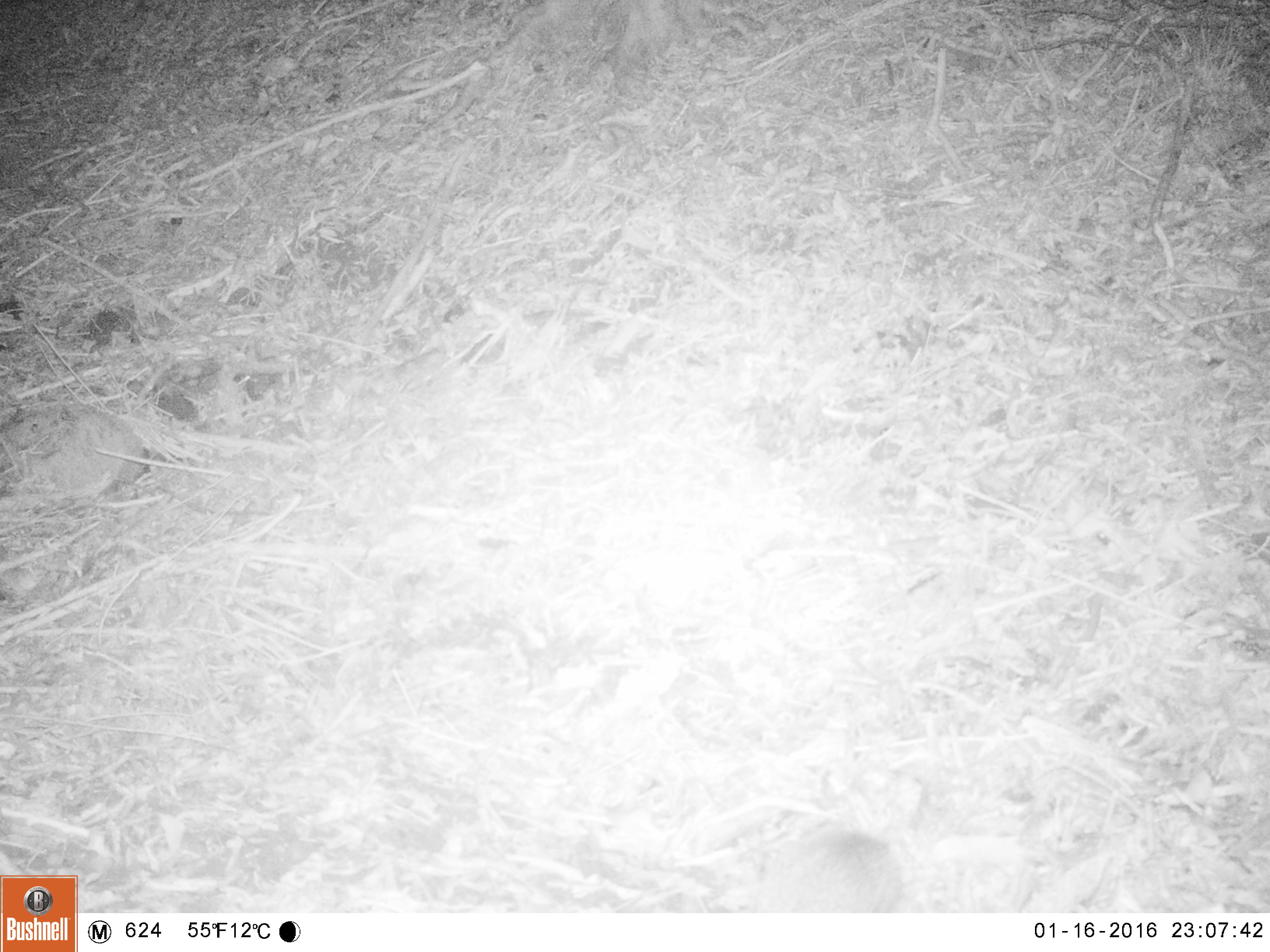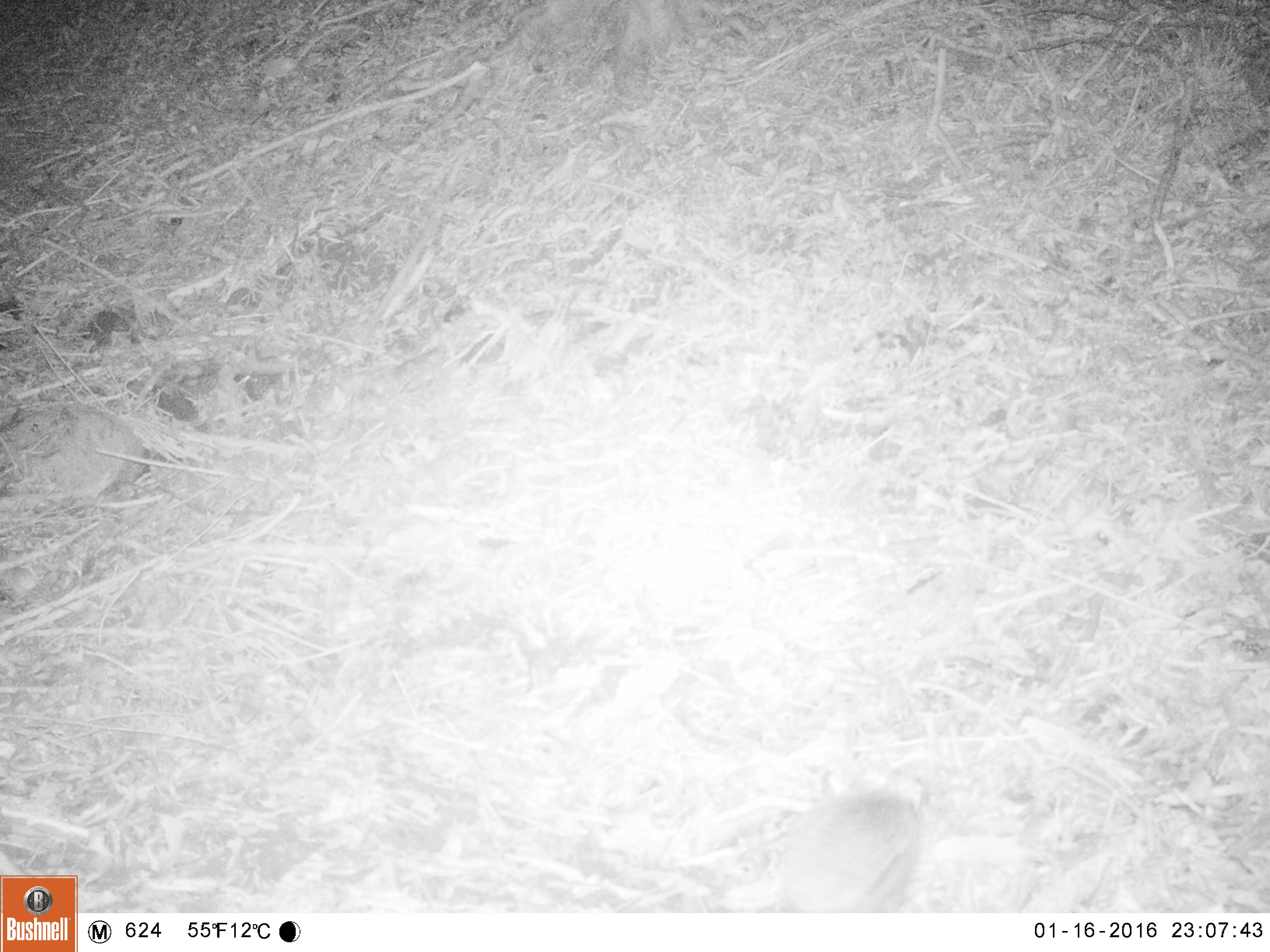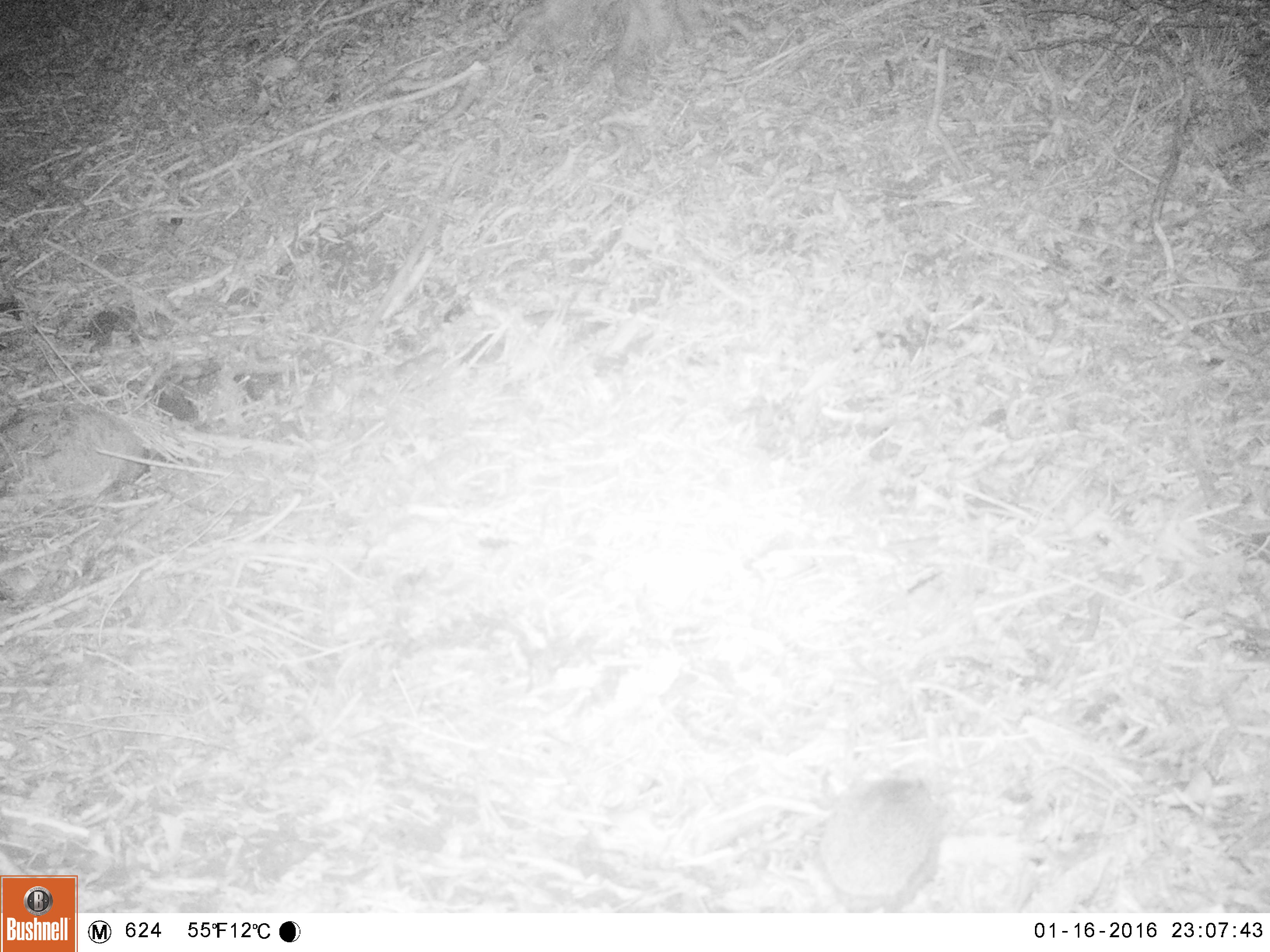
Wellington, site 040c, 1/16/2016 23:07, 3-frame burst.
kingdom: Animalia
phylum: Chordata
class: Mammalia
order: Eulipotyphla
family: Erinaceidae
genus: Erinaceus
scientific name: Erinaceus europaeus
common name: hedgehog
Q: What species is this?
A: Hedgehog (Erinaceus europaeus).